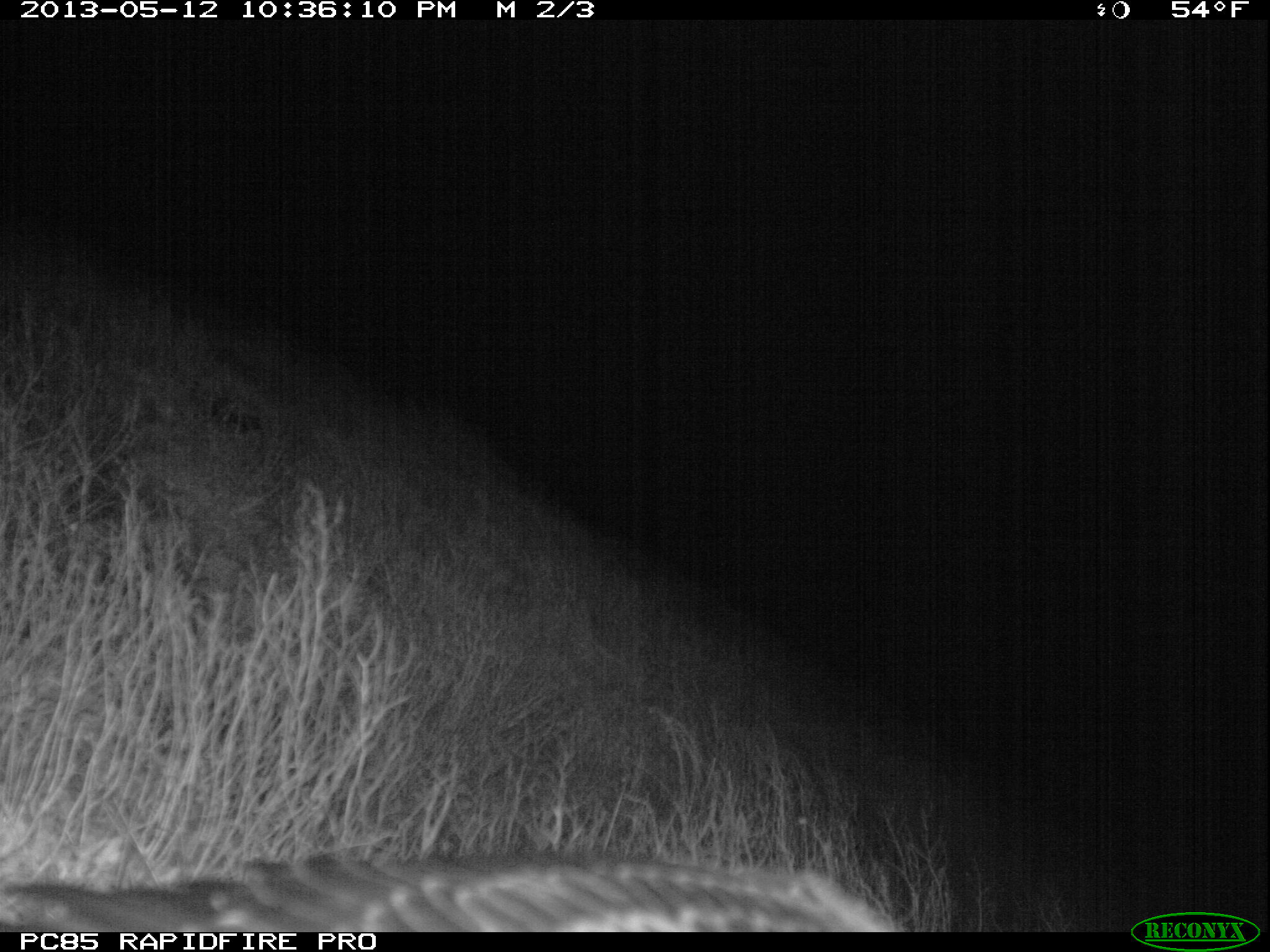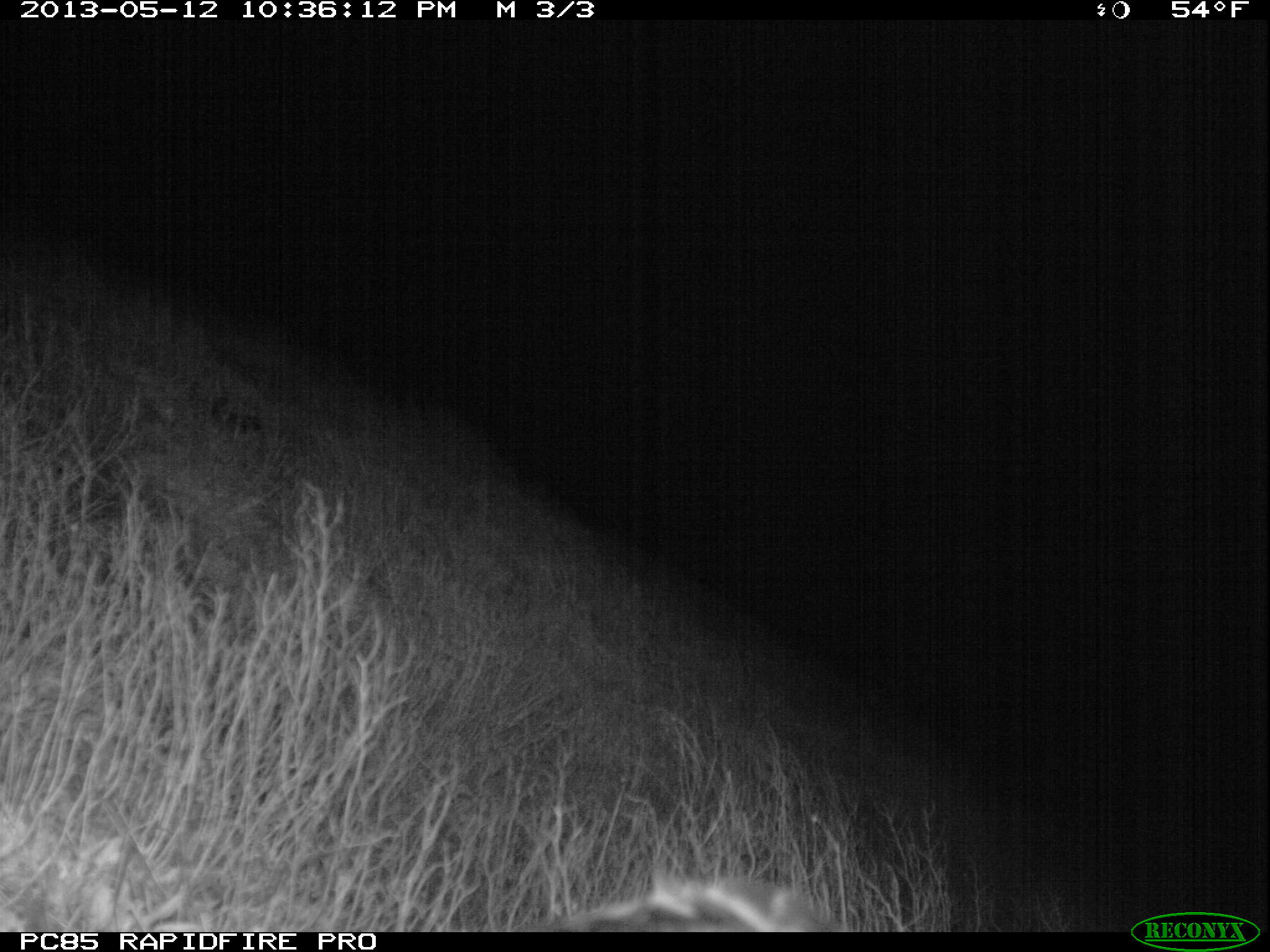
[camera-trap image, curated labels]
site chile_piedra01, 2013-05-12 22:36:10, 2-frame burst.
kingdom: Animalia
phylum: Chordata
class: Aves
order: Procellariiformes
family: Procellariidae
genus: Calonectris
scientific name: Calonectris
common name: shearwater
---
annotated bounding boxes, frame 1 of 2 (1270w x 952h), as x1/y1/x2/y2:
shearwater: 9/853/905/933; 198/389/269/441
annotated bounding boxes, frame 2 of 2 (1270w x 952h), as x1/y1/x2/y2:
shearwater: 535/868/833/934; 198/389/274/438